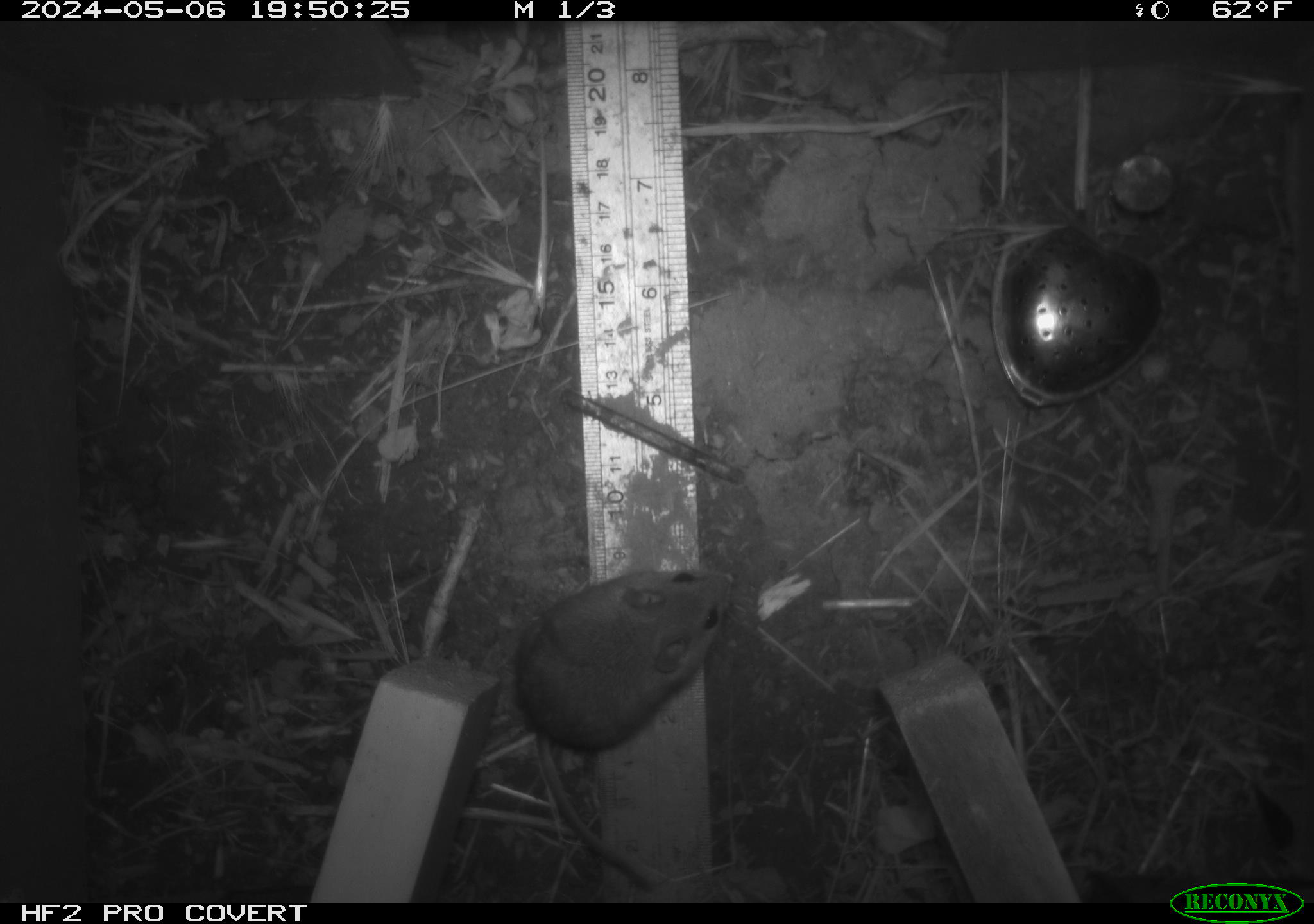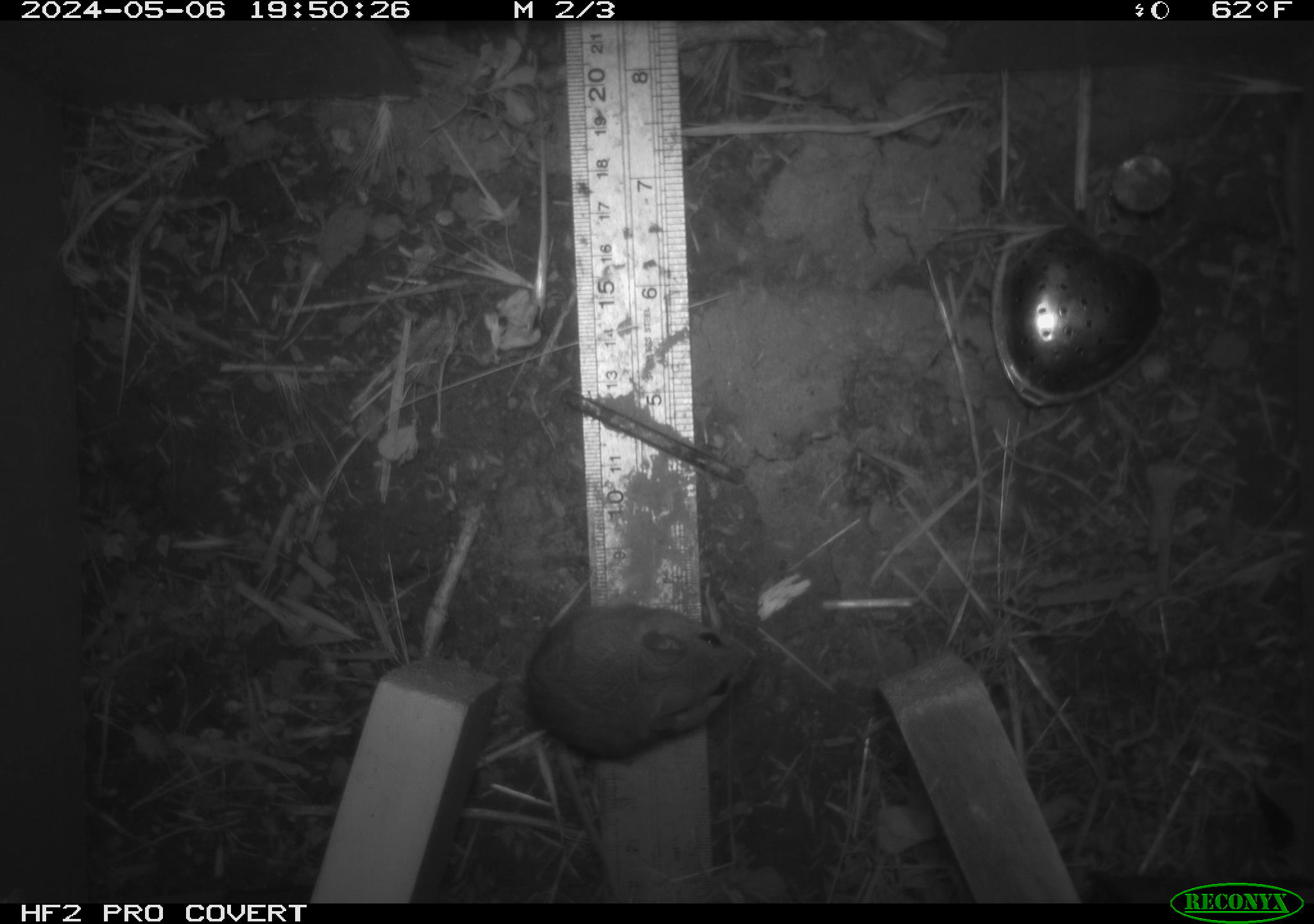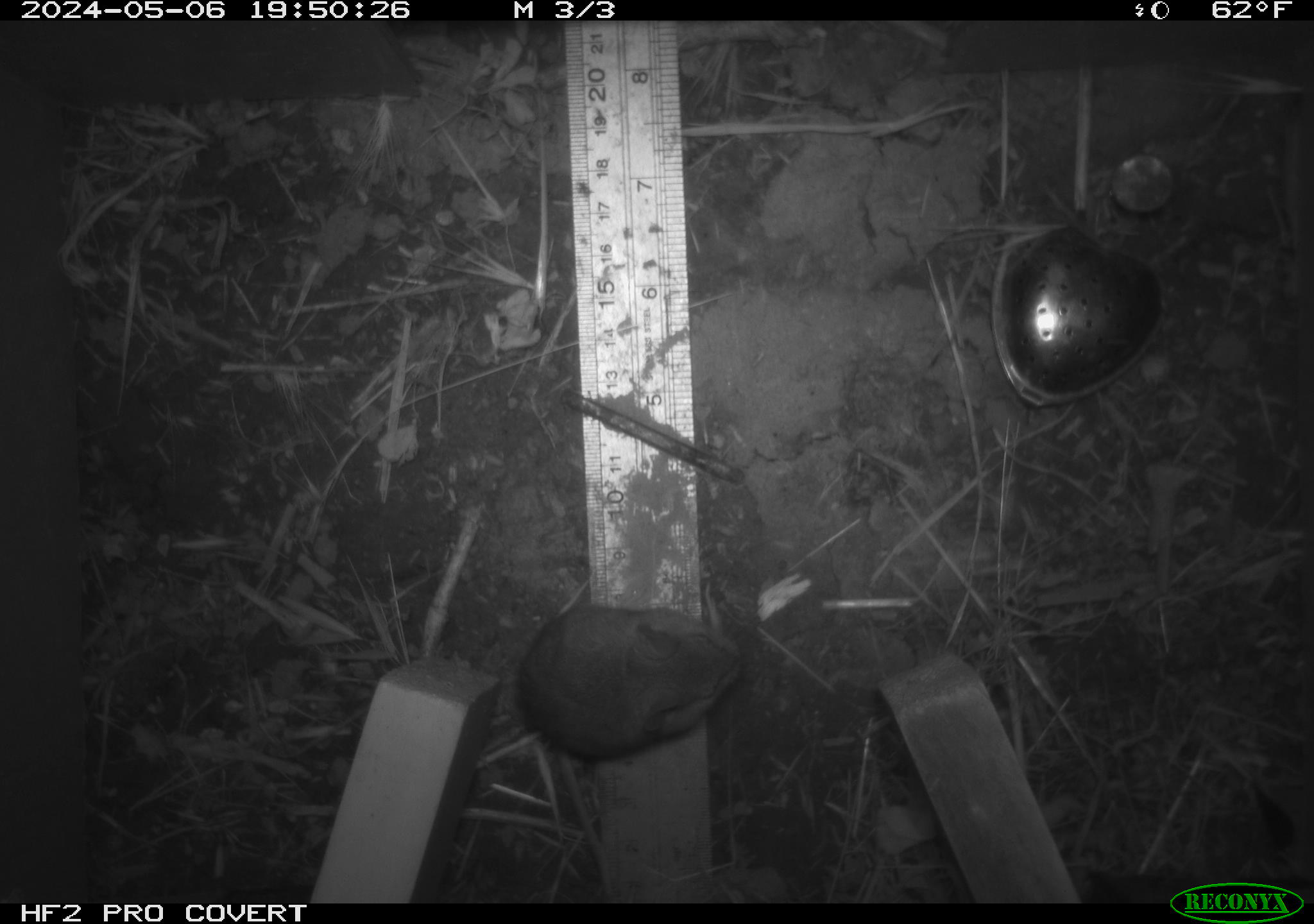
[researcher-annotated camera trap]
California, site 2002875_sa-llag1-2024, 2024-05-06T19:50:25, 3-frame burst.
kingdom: Animalia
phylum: Chordata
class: Mammalia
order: Rodentia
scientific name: Rodentia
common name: mouse species